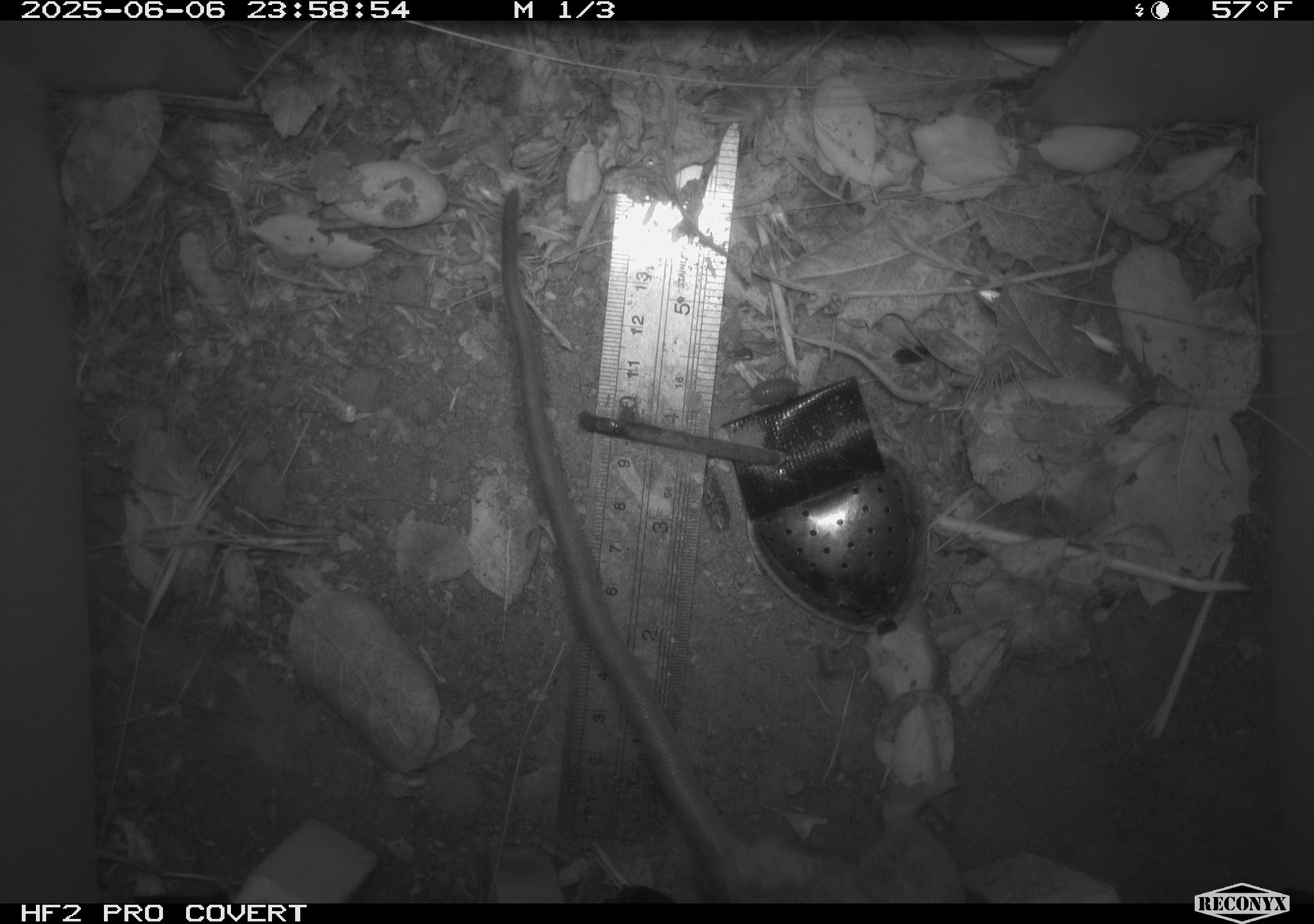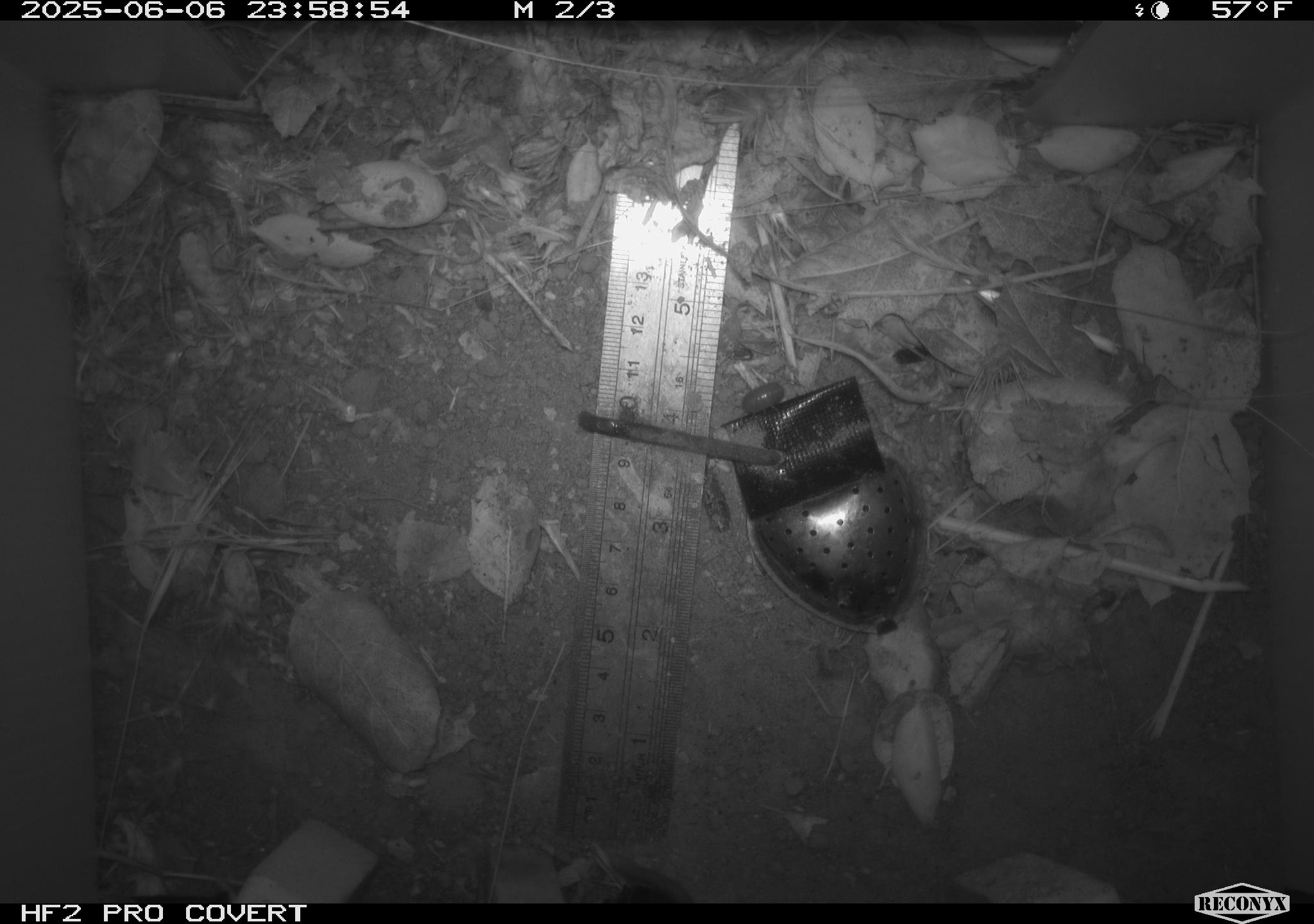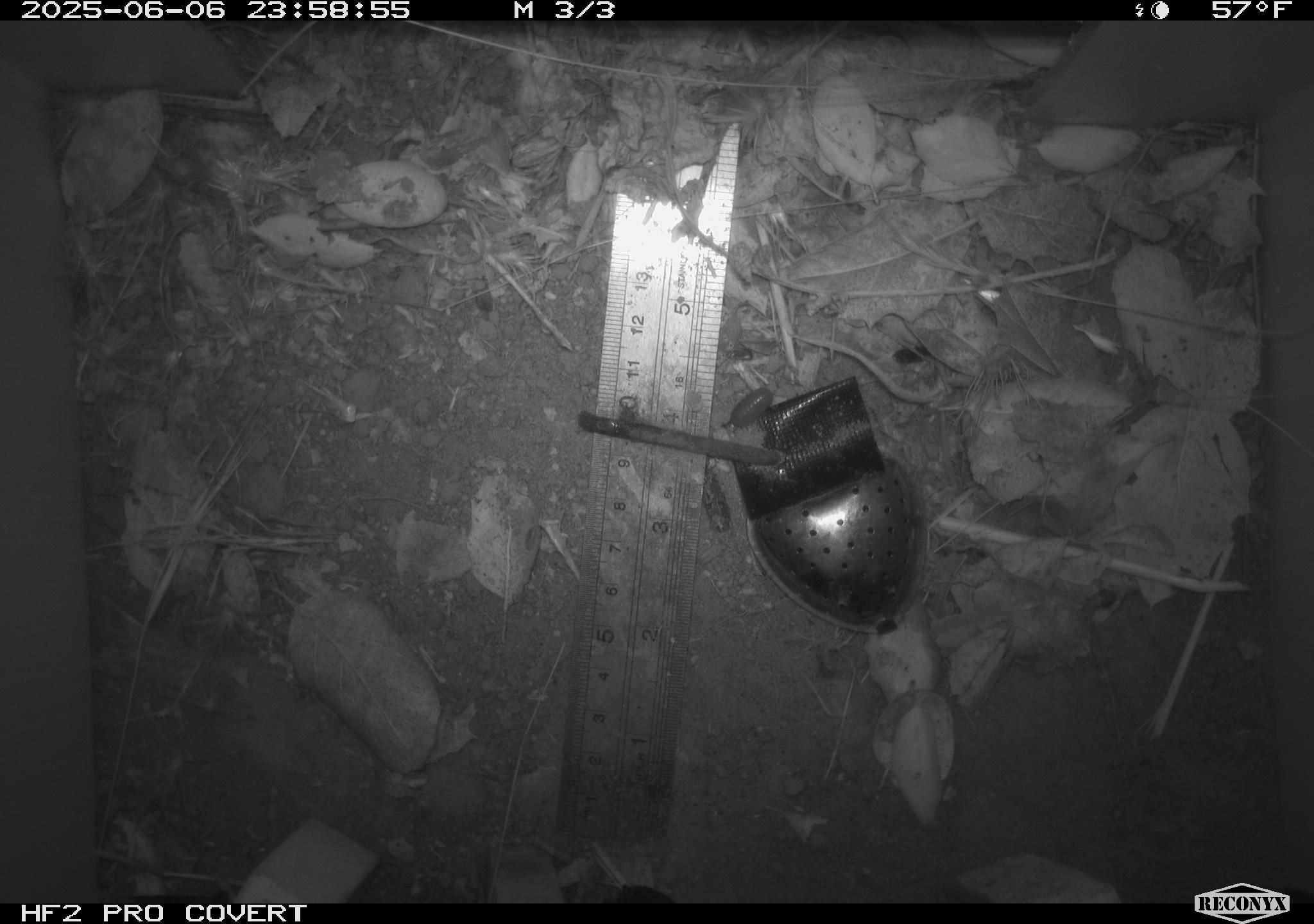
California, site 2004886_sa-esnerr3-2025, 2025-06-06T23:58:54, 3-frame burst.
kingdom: Animalia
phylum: Chordata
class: Mammalia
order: Rodentia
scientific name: Rodentia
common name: rodent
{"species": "rodent (Rodentia)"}